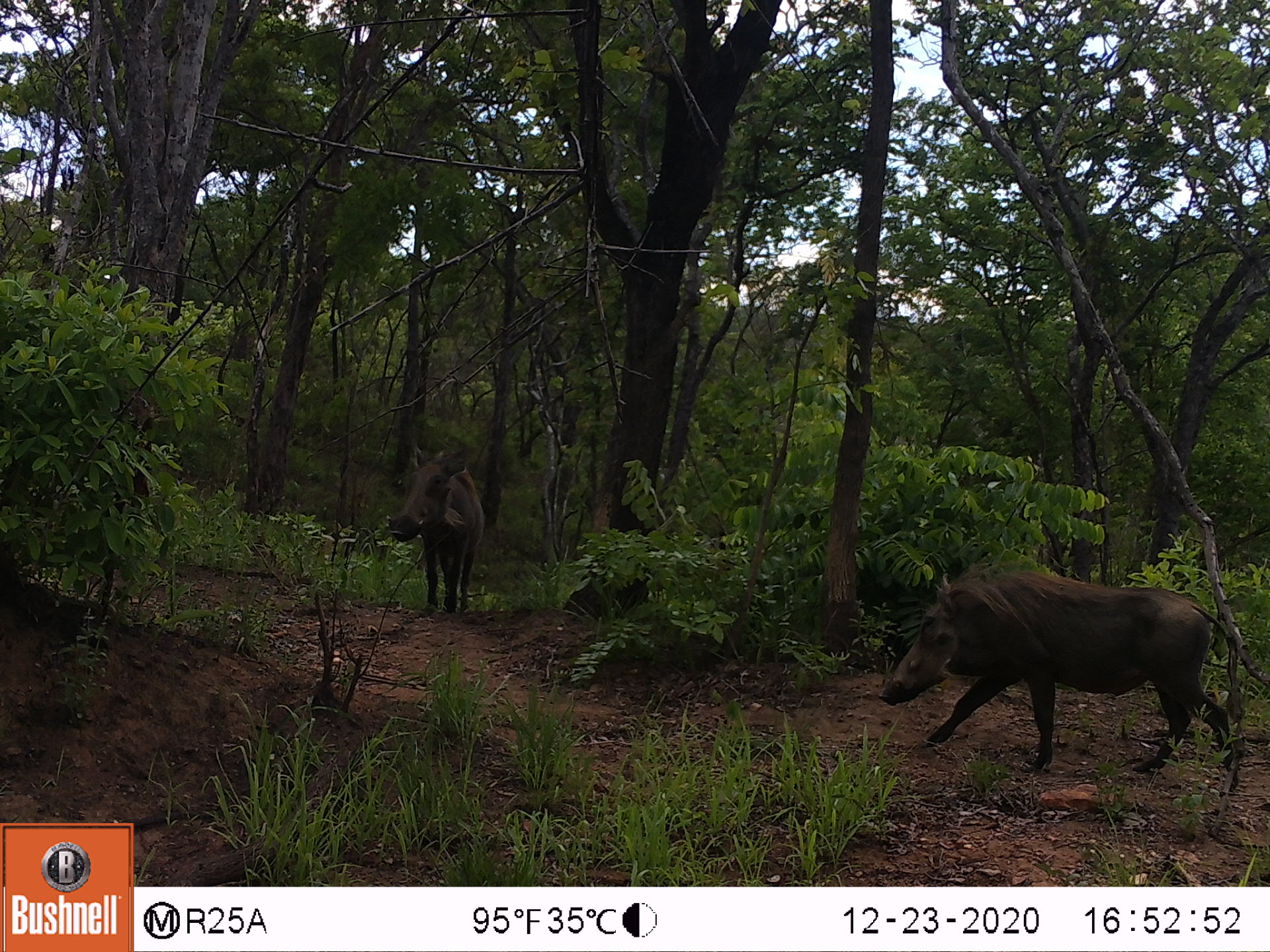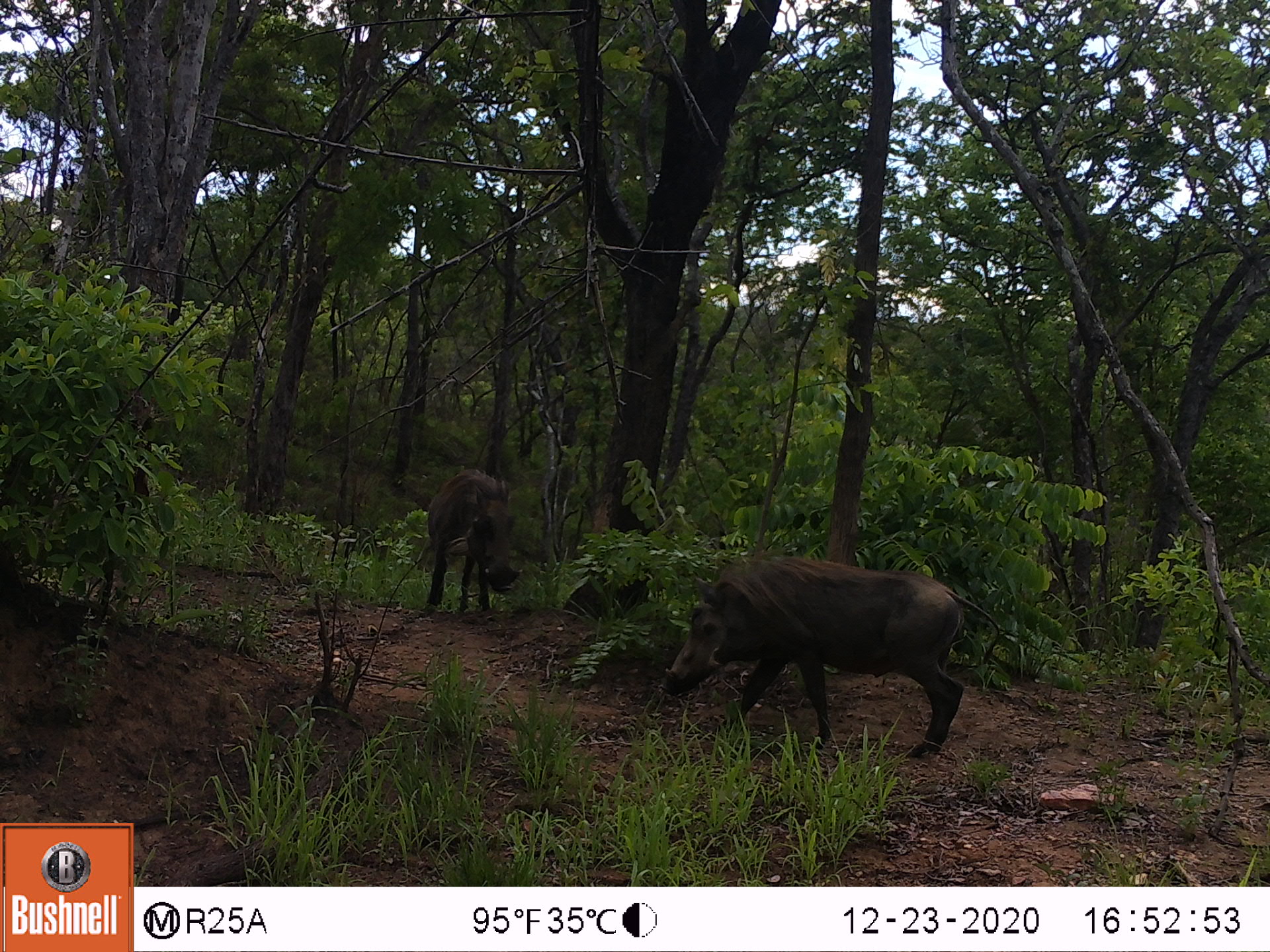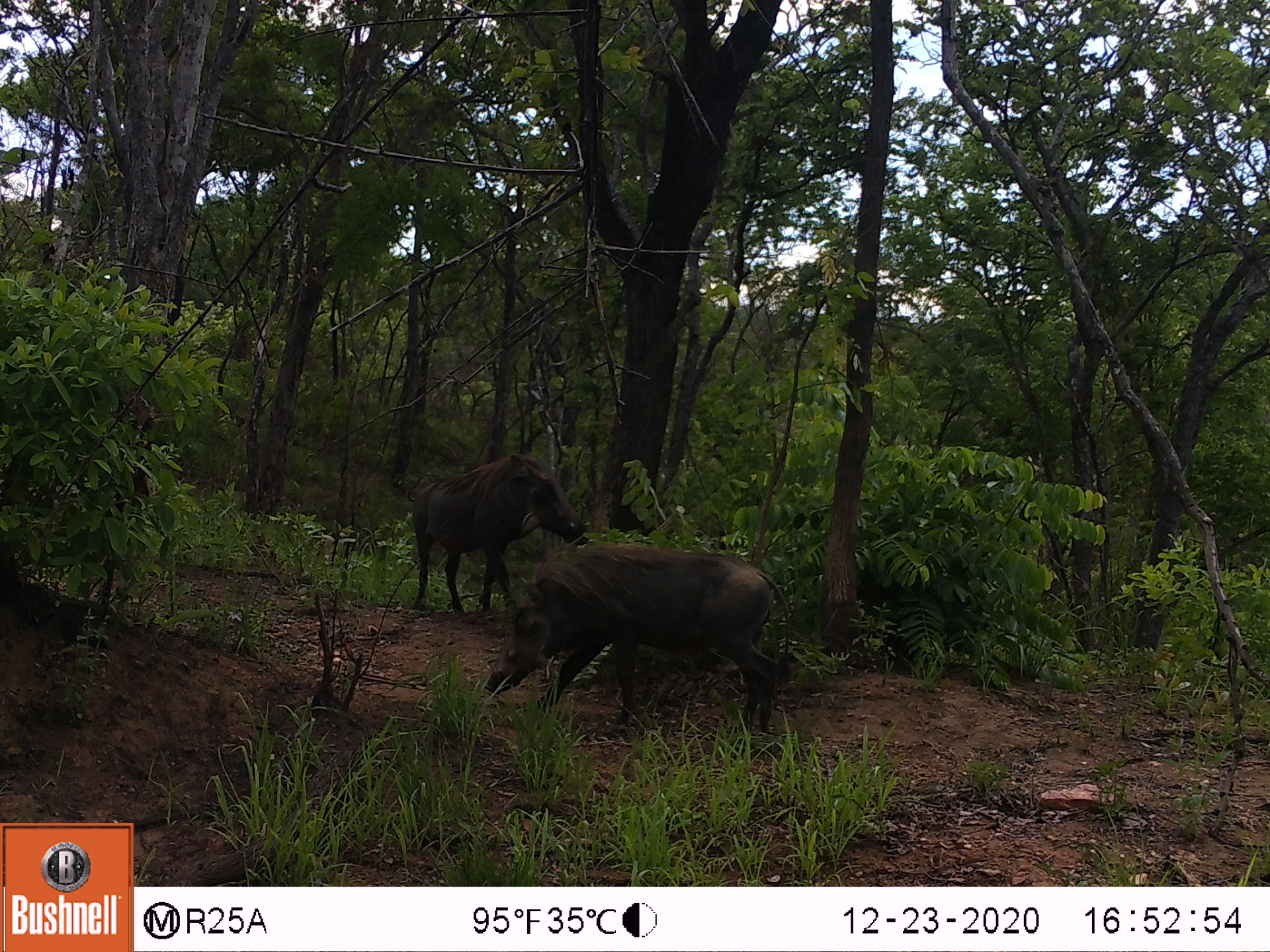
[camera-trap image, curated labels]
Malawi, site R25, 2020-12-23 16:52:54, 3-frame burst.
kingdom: Animalia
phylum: Chordata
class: Mammalia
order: Artiodactyla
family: Suidae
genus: Phacochoerus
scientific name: Phacochoerus africanus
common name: common warthog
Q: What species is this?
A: Common warthog (Phacochoerus africanus).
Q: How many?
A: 2.